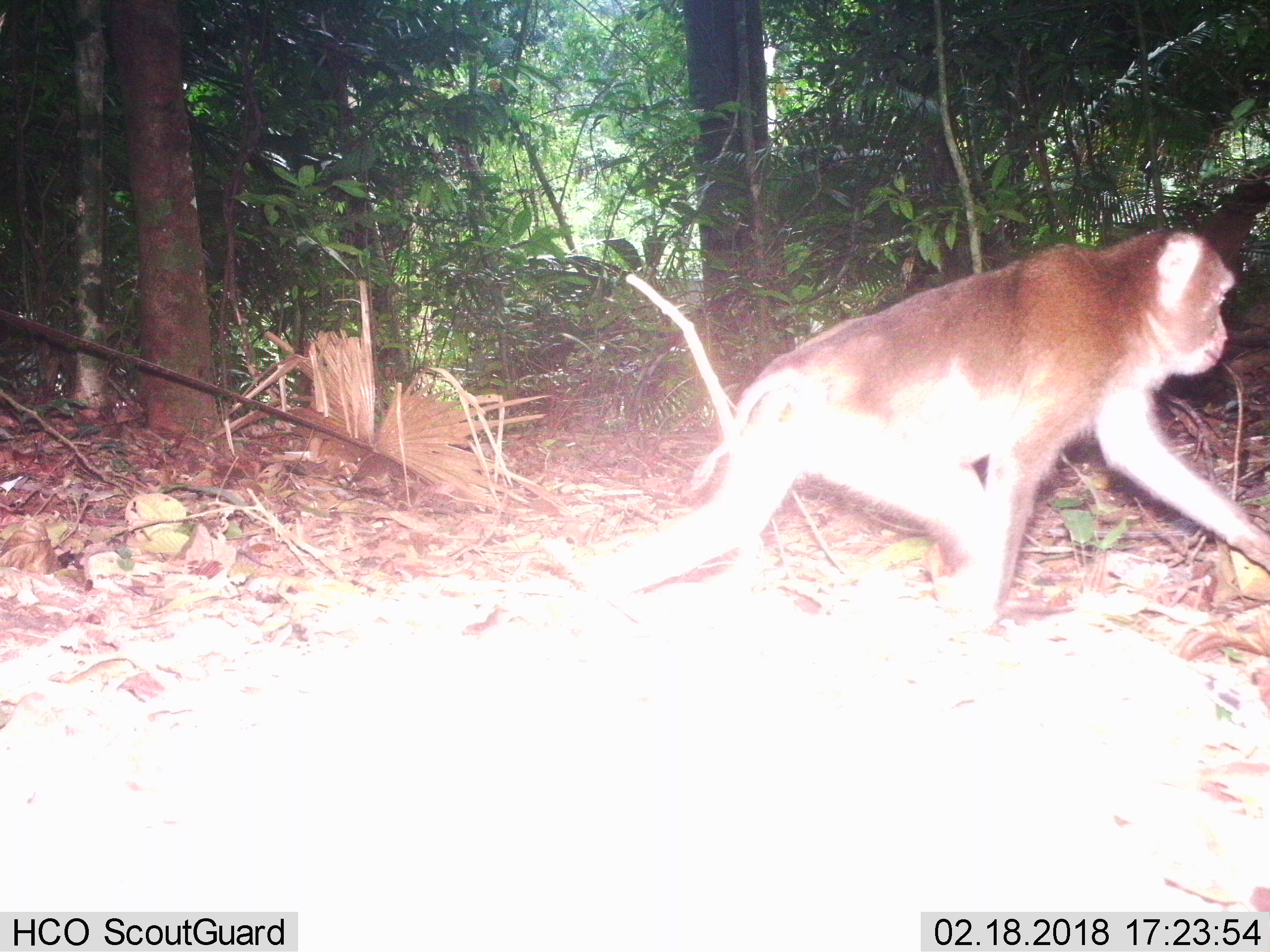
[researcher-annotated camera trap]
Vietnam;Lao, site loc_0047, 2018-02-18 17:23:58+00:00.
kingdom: Animalia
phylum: Chordata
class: Mammalia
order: Primates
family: Cercopithecidae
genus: Macaca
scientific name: Macaca nemestrina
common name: pig-tailed macaque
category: pig tailed macaque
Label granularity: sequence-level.